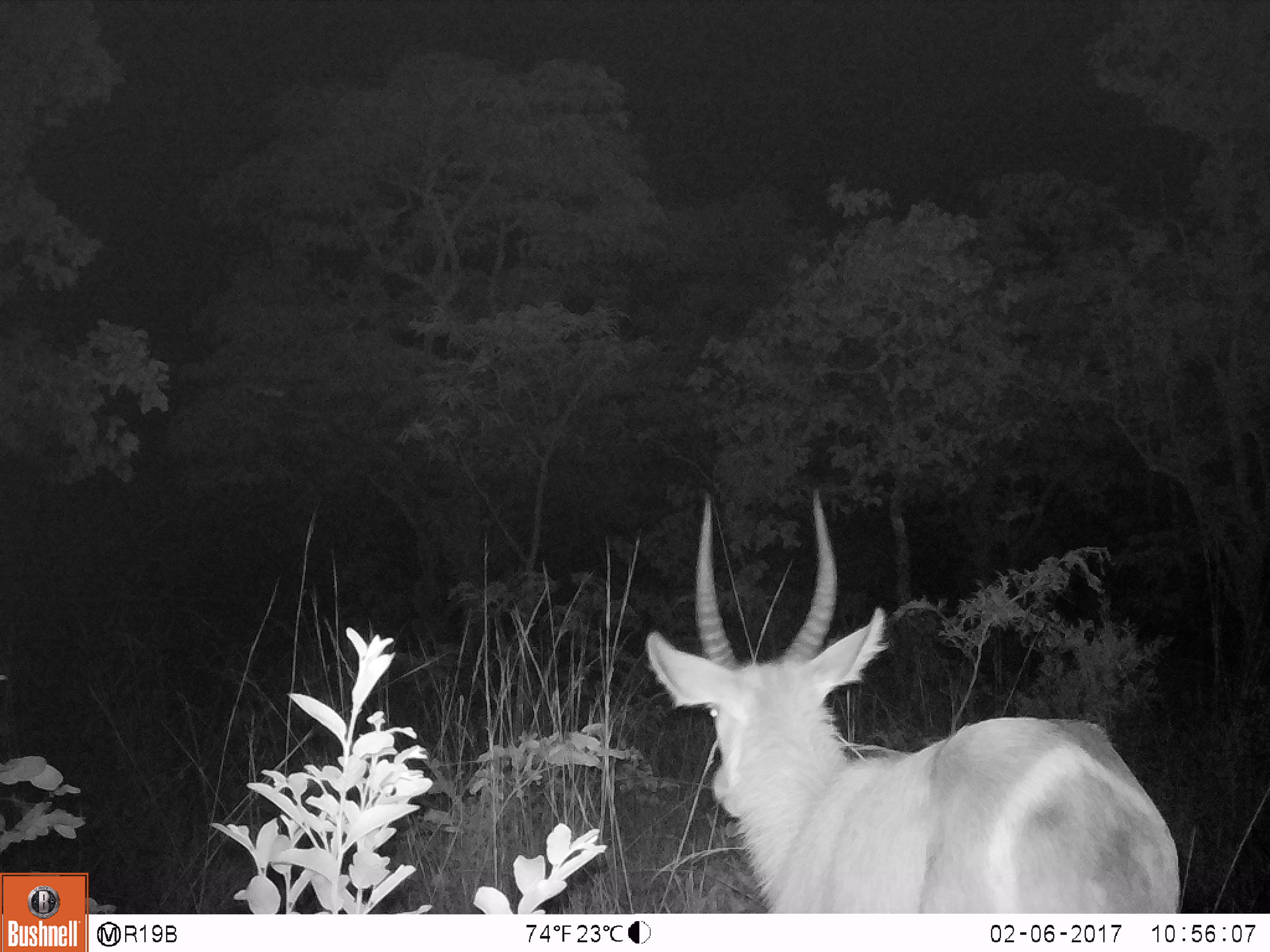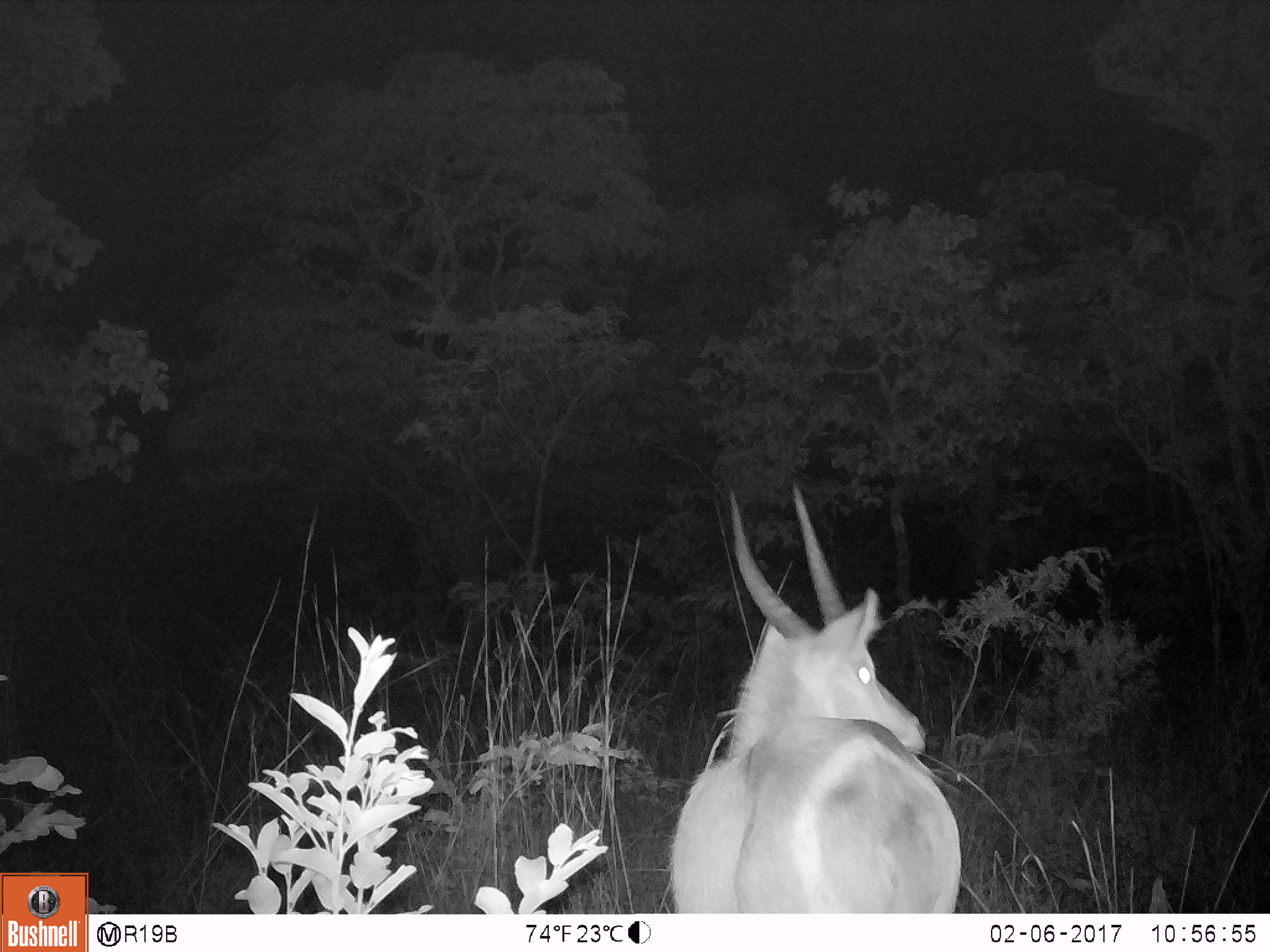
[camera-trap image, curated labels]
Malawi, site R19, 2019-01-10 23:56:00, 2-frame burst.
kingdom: Animalia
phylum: Chordata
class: Mammalia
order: Artiodactyla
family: Bovidae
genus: Kobus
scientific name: Kobus ellipsiprymnus ellipsiprymnus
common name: common waterbuck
Common waterbuck (Kobus ellipsiprymnus ellipsiprymnus), count 1.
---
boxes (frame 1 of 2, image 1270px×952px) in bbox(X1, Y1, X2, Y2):
common waterbuck: bbox(634, 484, 1195, 913)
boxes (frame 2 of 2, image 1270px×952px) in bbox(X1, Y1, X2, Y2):
common waterbuck: bbox(649, 475, 978, 913)